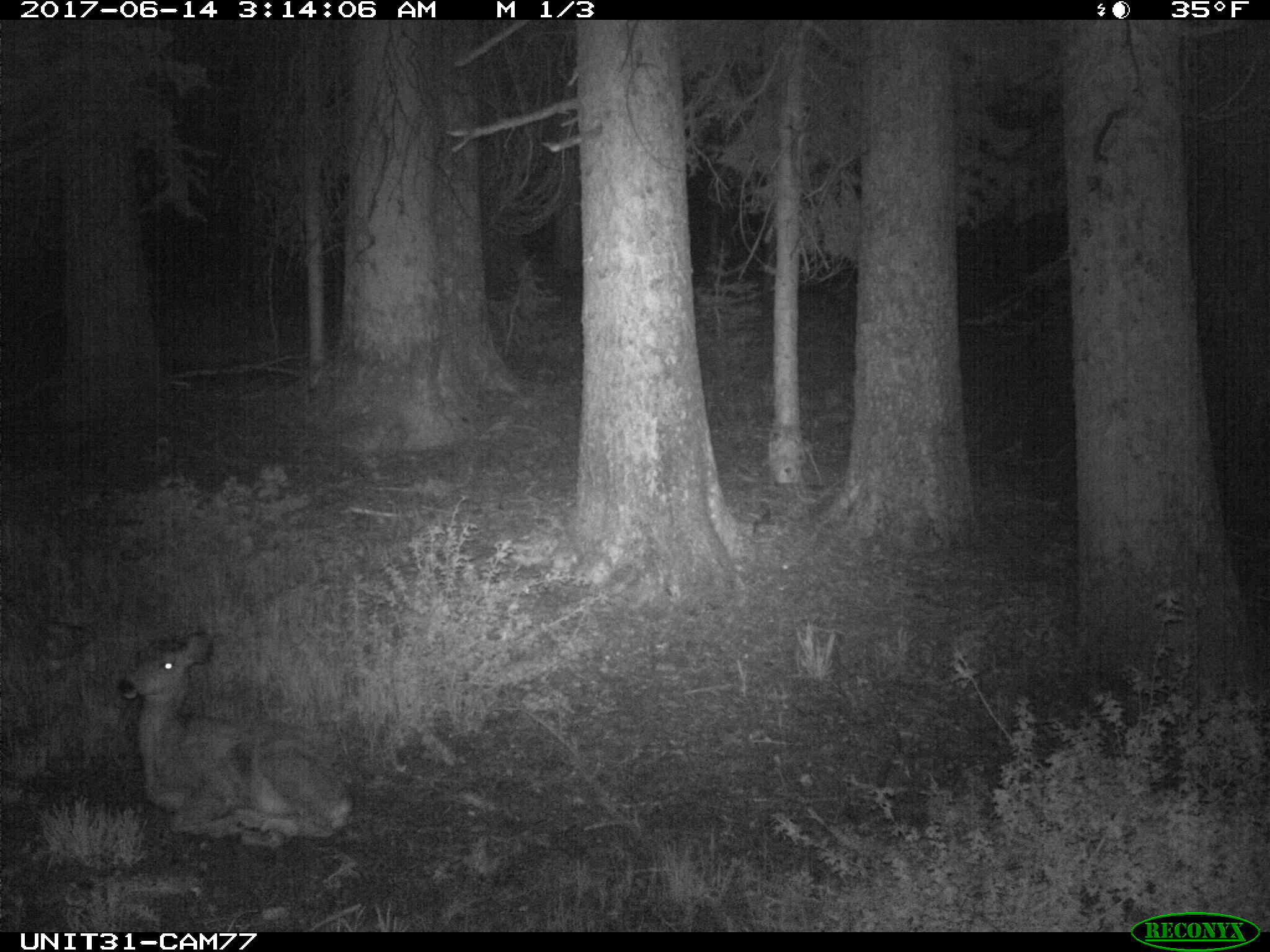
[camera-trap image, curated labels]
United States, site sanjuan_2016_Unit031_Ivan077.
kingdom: Animalia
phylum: Chordata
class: Mammalia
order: Artiodactyla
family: Cervidae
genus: Odocoileus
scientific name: Odocoileus hemionus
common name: mule deer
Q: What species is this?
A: Odocoileus hemionus (mule deer).